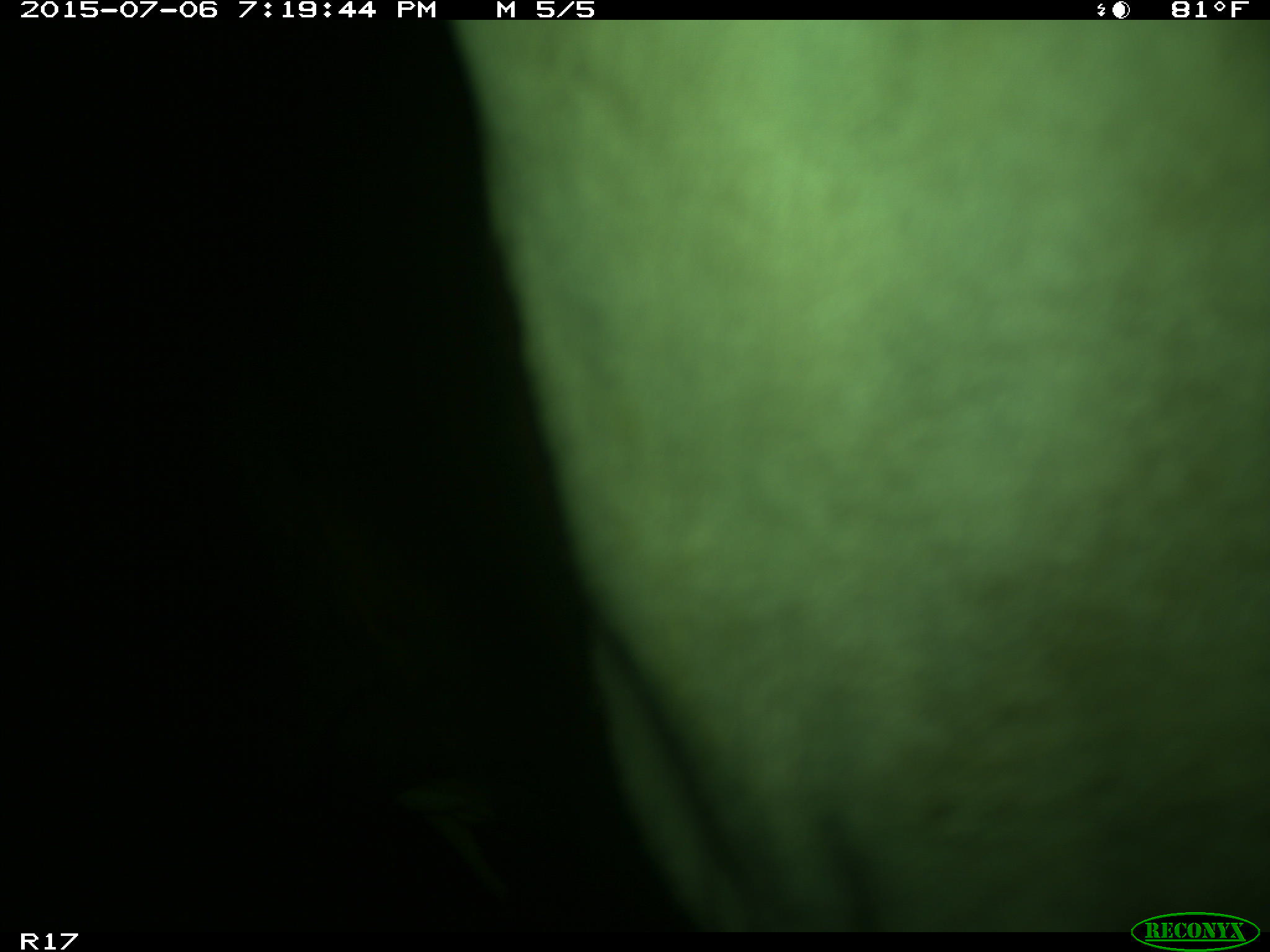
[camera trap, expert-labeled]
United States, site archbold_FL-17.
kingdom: Animalia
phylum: Chordata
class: Mammalia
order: Artiodactyla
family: Bovidae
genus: Bos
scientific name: Bos taurus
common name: domestic cow